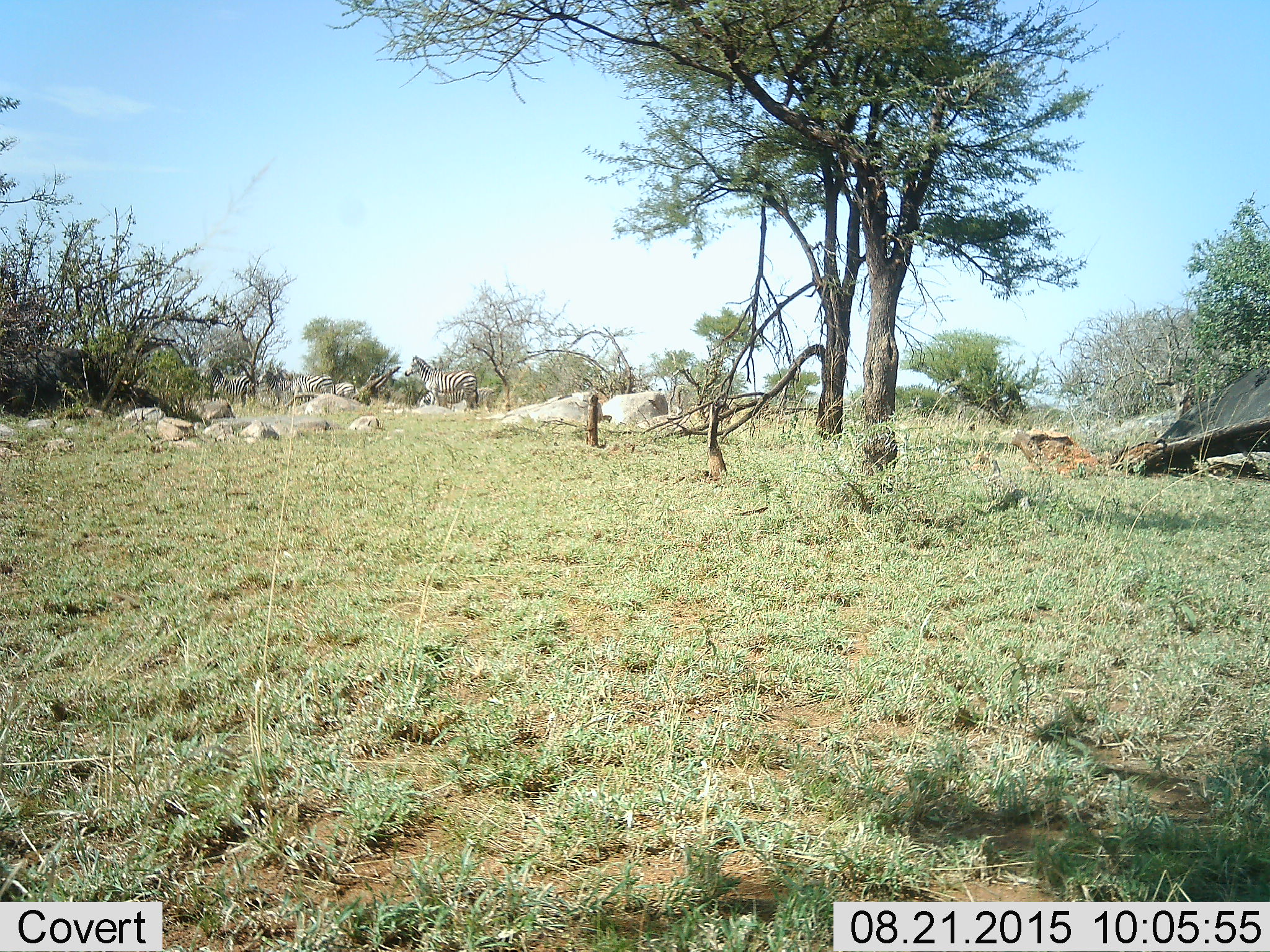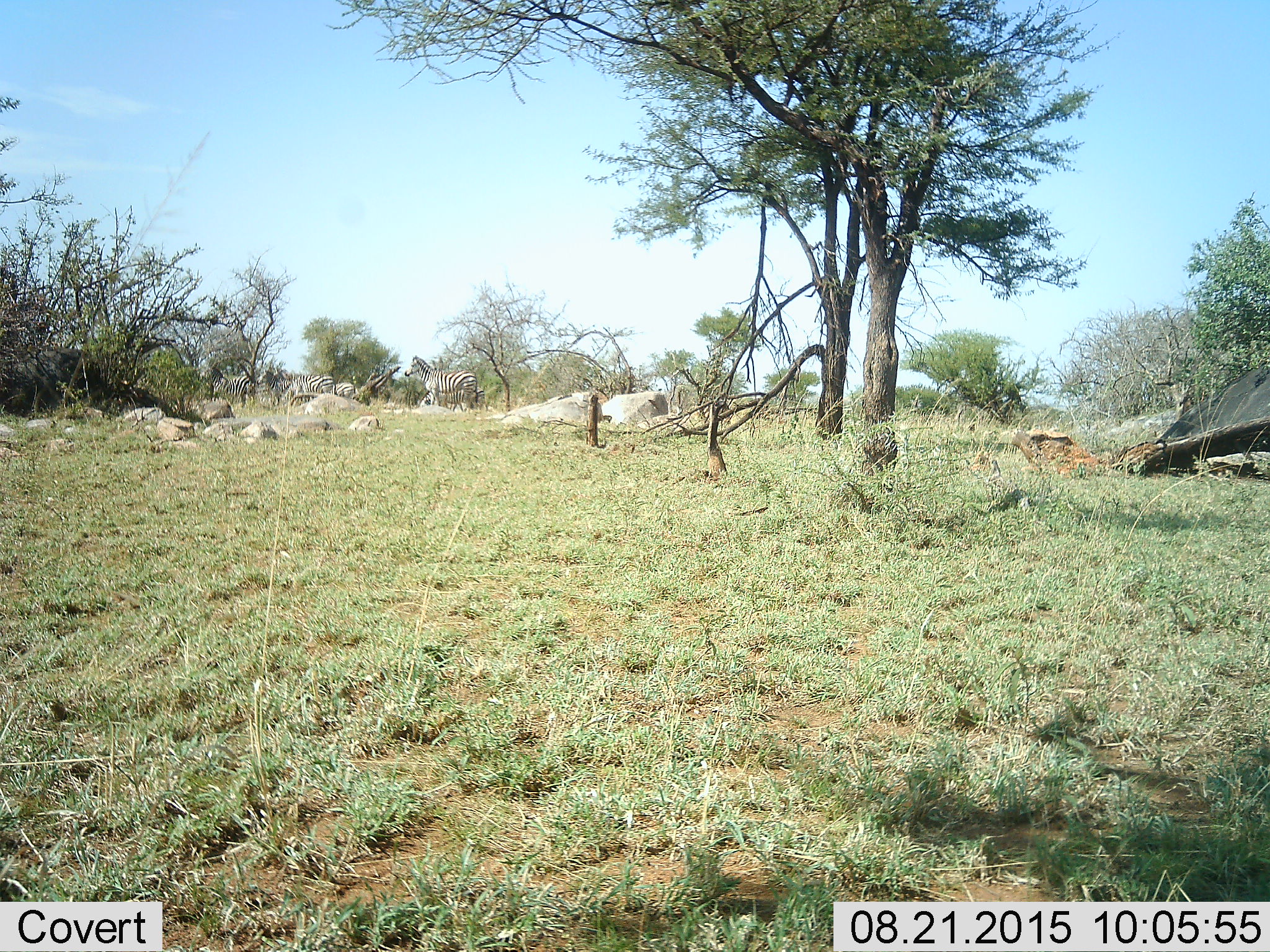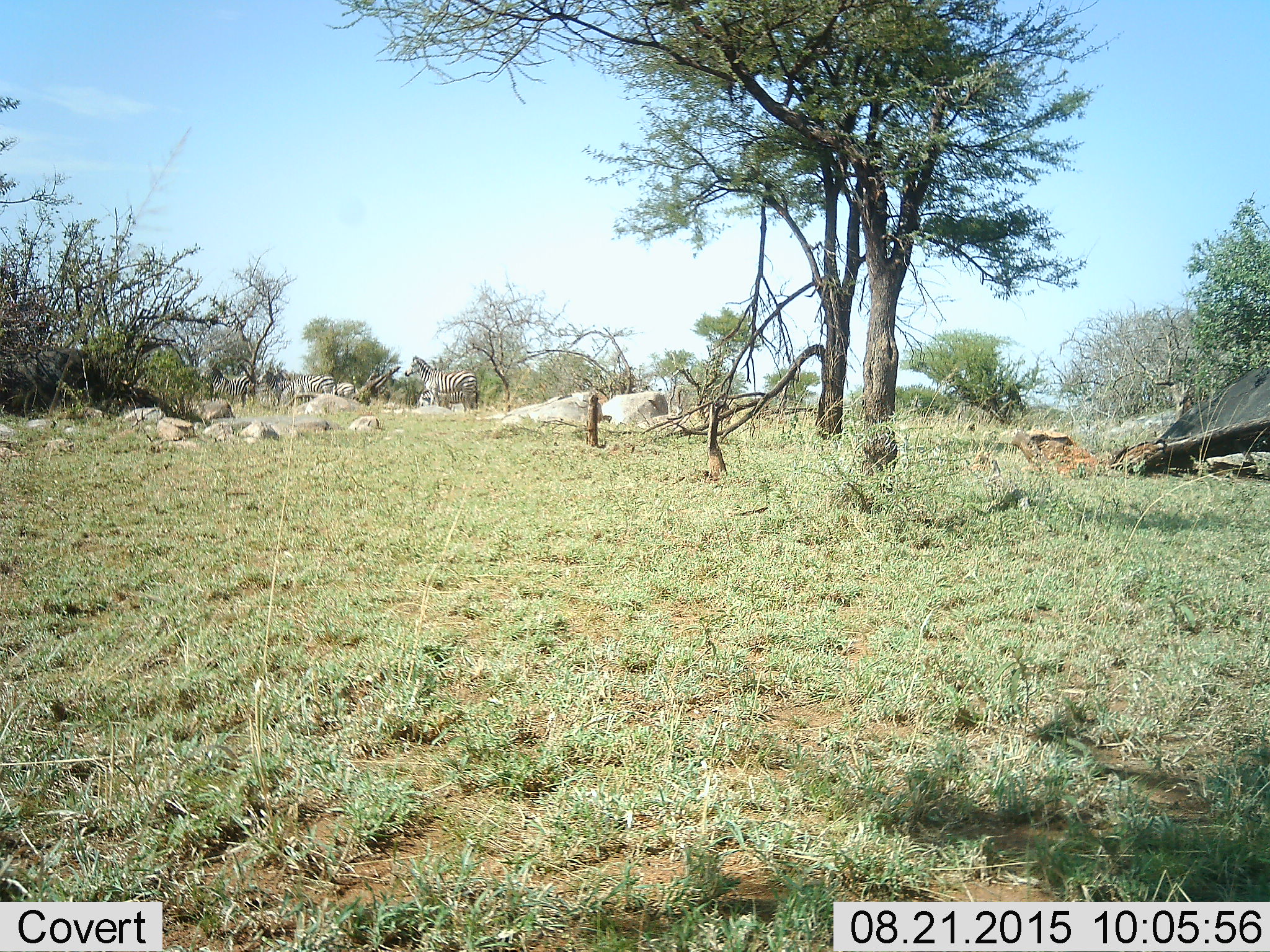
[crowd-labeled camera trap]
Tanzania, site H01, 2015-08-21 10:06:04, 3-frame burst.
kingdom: Animalia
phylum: Chordata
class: Mammalia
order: Perissodactyla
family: Equidae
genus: Equus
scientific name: Equus quagga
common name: plains zebra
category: zebra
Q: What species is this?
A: Zebra (plains zebra) (Equus quagga).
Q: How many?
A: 6.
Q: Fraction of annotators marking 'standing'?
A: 75%.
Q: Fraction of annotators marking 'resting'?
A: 12%.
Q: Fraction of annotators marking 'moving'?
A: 25%.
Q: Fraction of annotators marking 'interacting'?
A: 0%.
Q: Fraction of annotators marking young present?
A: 0%.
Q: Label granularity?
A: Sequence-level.